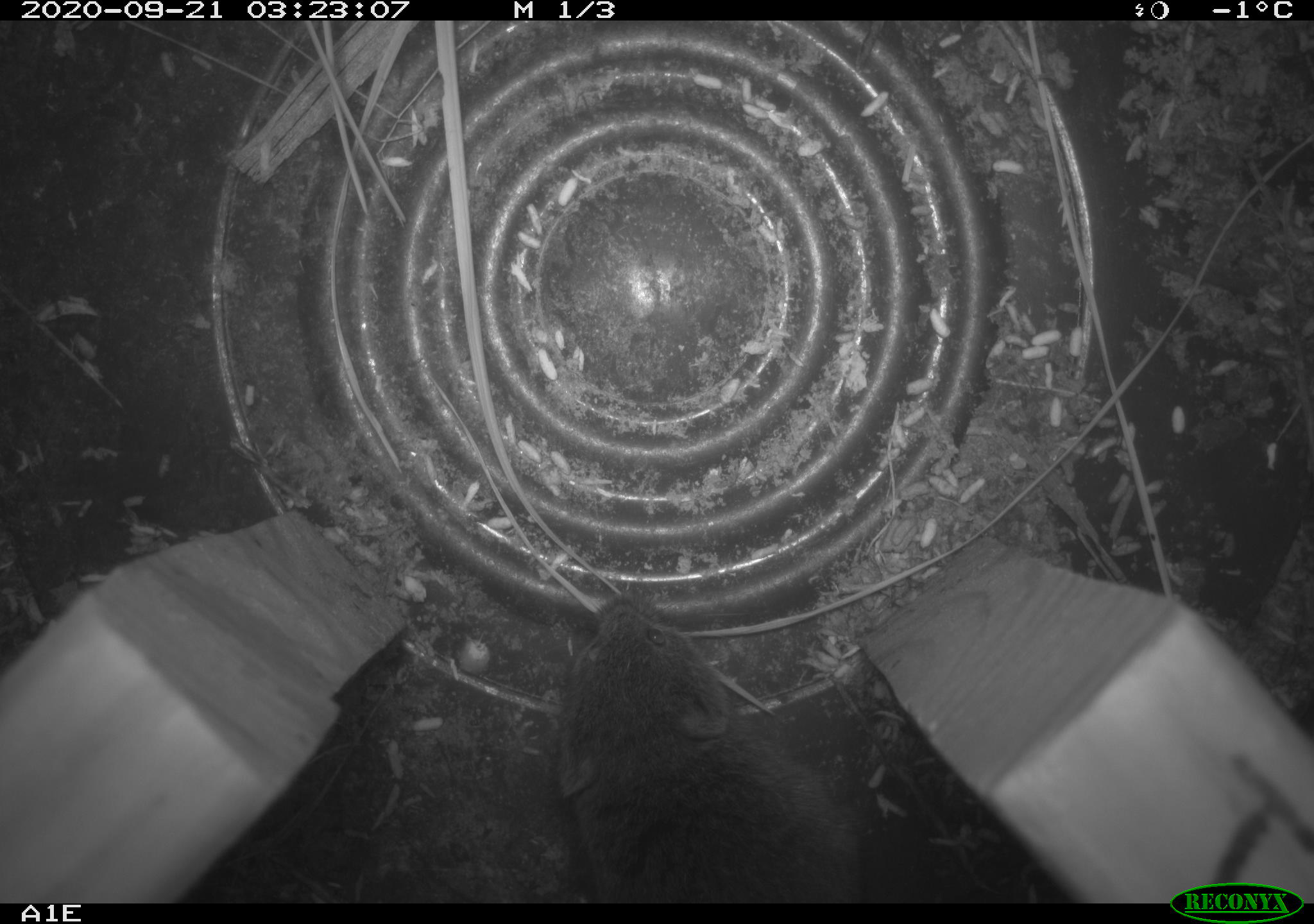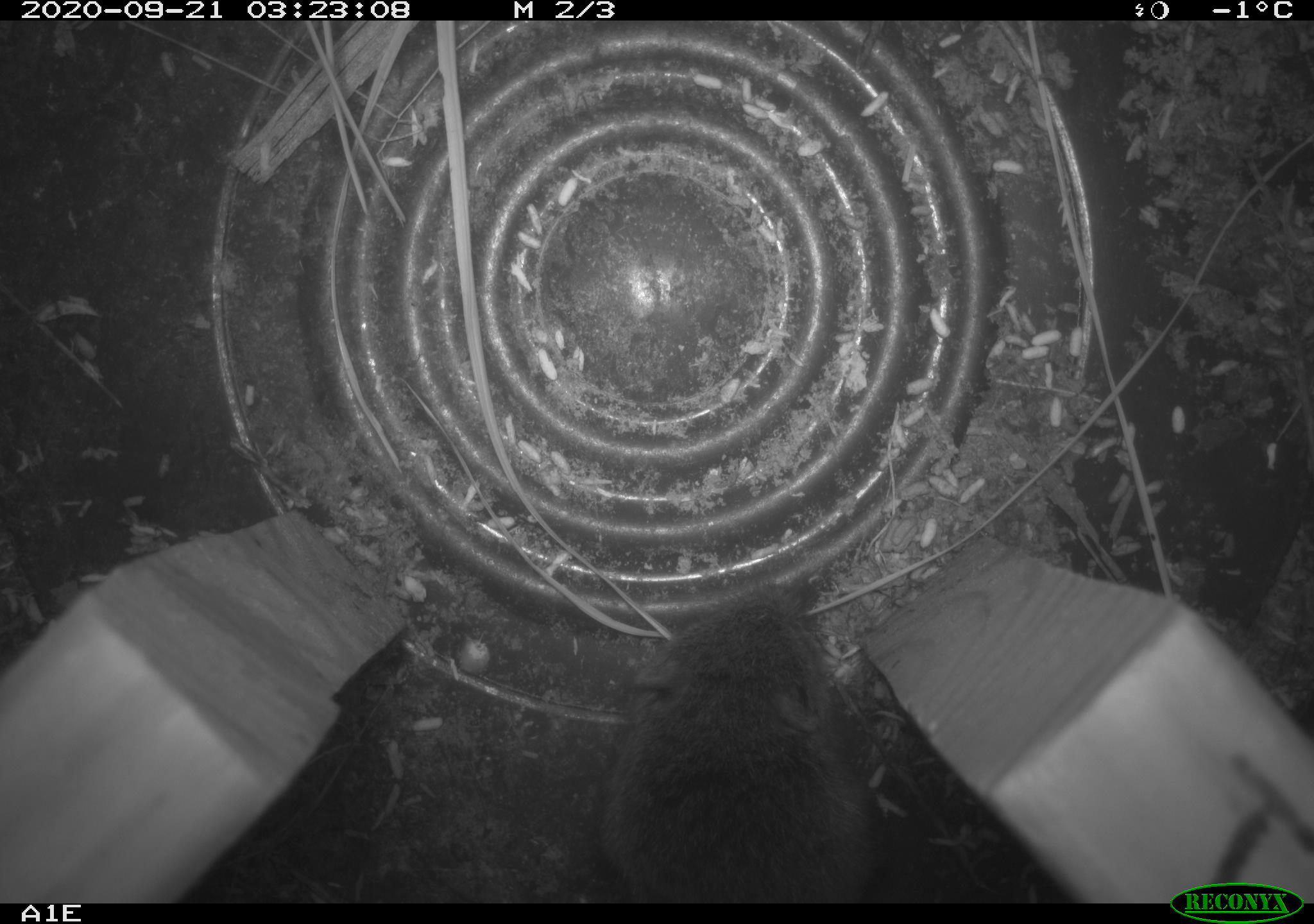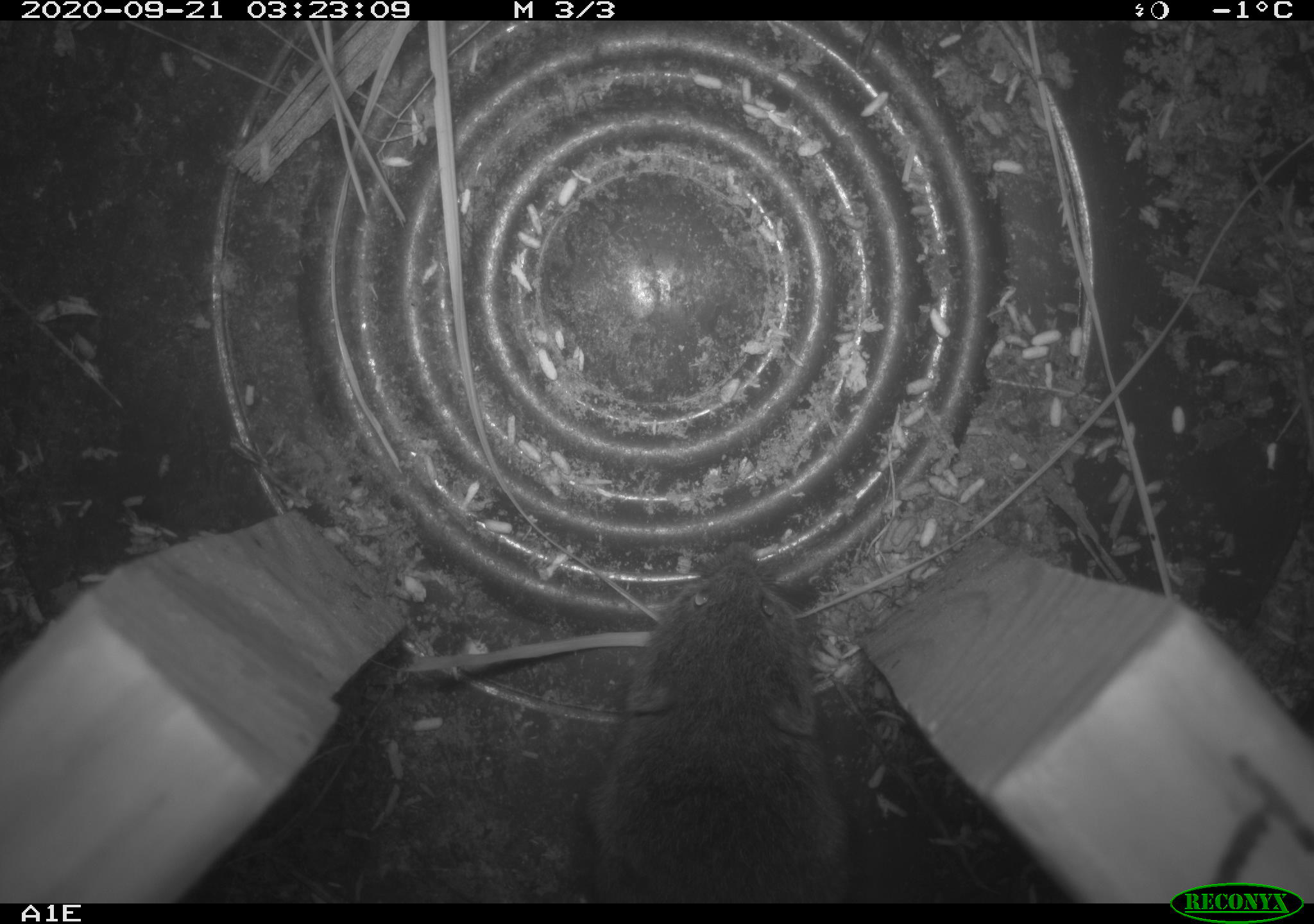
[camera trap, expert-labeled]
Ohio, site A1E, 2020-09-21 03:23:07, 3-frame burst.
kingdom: Animalia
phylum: Chordata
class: Mammalia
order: Rodentia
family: Cricetidae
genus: Microtus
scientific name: Microtus pennsylvanicus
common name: meadow vole